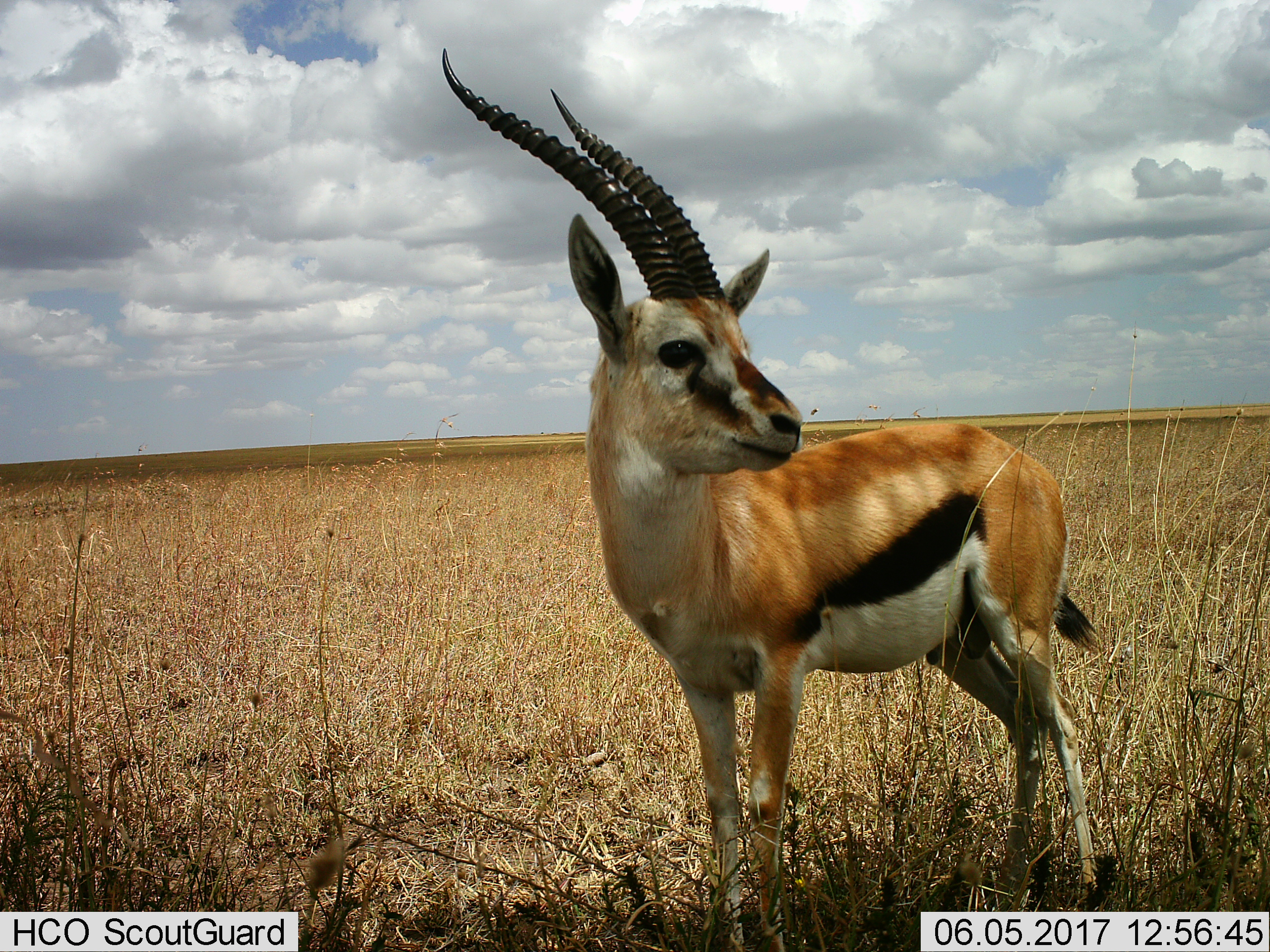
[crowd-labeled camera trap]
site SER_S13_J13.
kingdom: Animalia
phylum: Chordata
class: Mammalia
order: Artiodactyla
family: Bovidae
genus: Eudorcas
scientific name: Eudorcas thomsonii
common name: thomson's gazelle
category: gazellethomsons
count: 1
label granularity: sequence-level